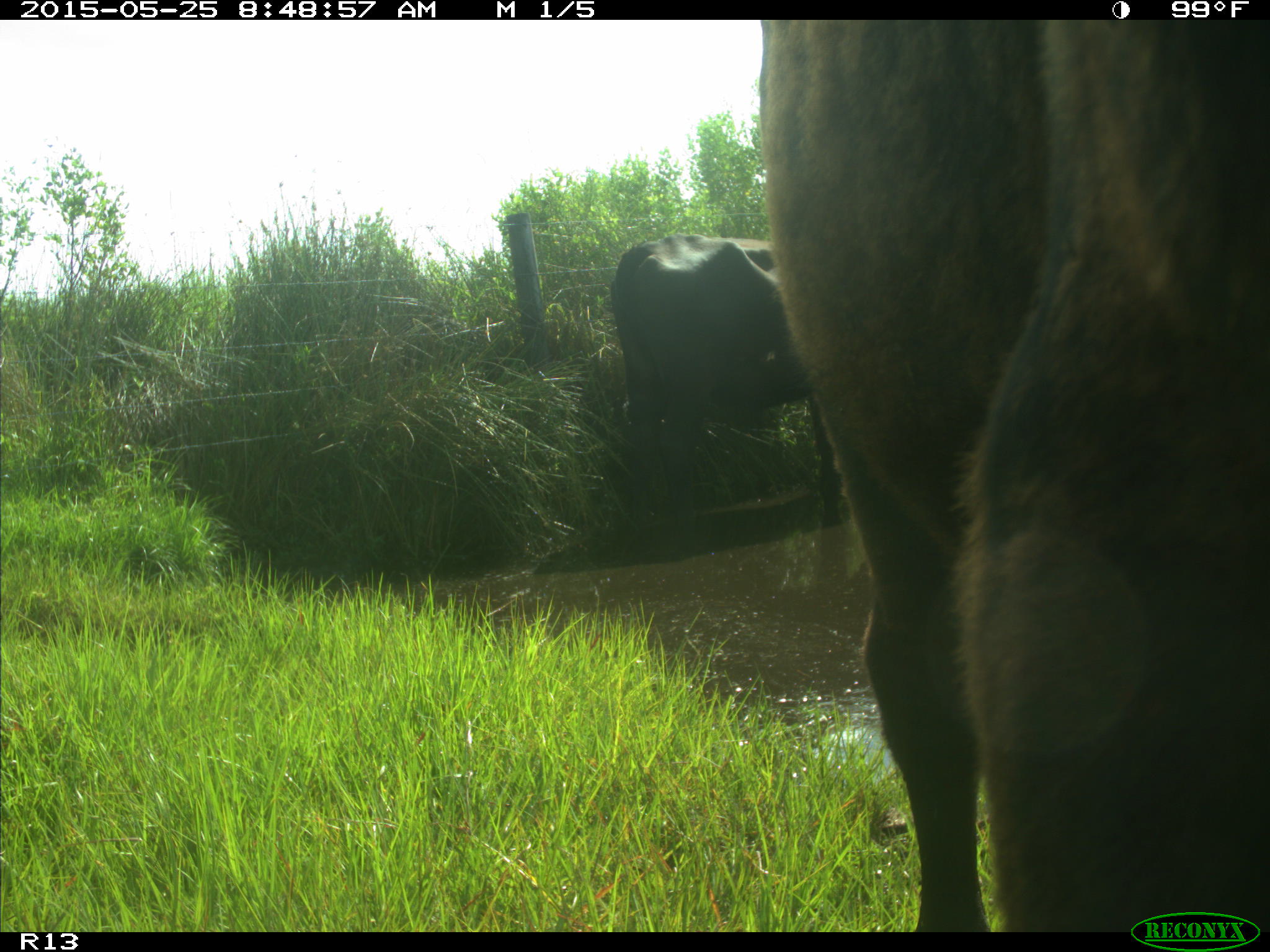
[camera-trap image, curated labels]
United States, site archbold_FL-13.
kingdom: Animalia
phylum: Chordata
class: Mammalia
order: Artiodactyla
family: Bovidae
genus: Bos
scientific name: Bos taurus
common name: domestic cow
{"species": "Bos taurus (domestic cow)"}